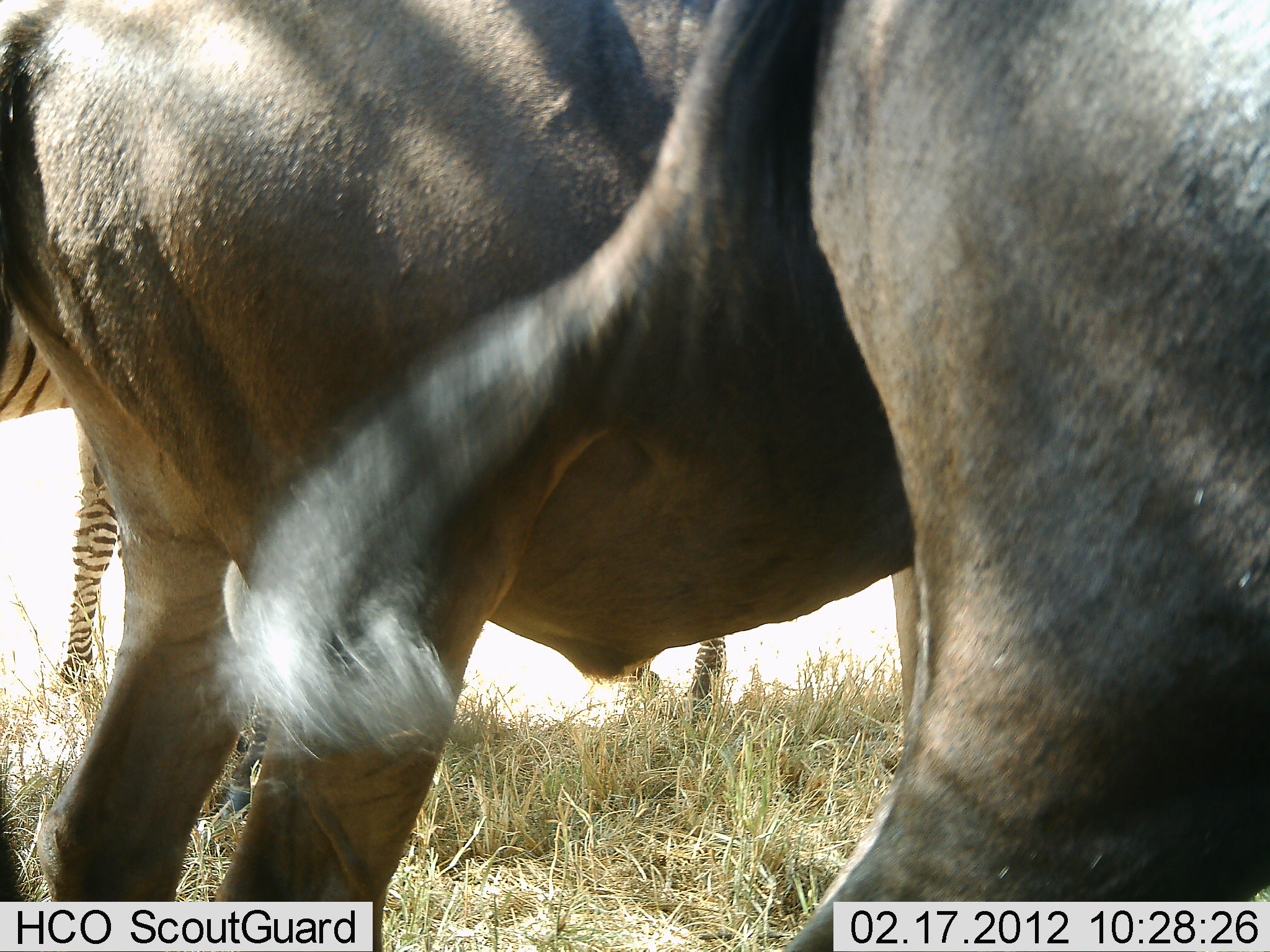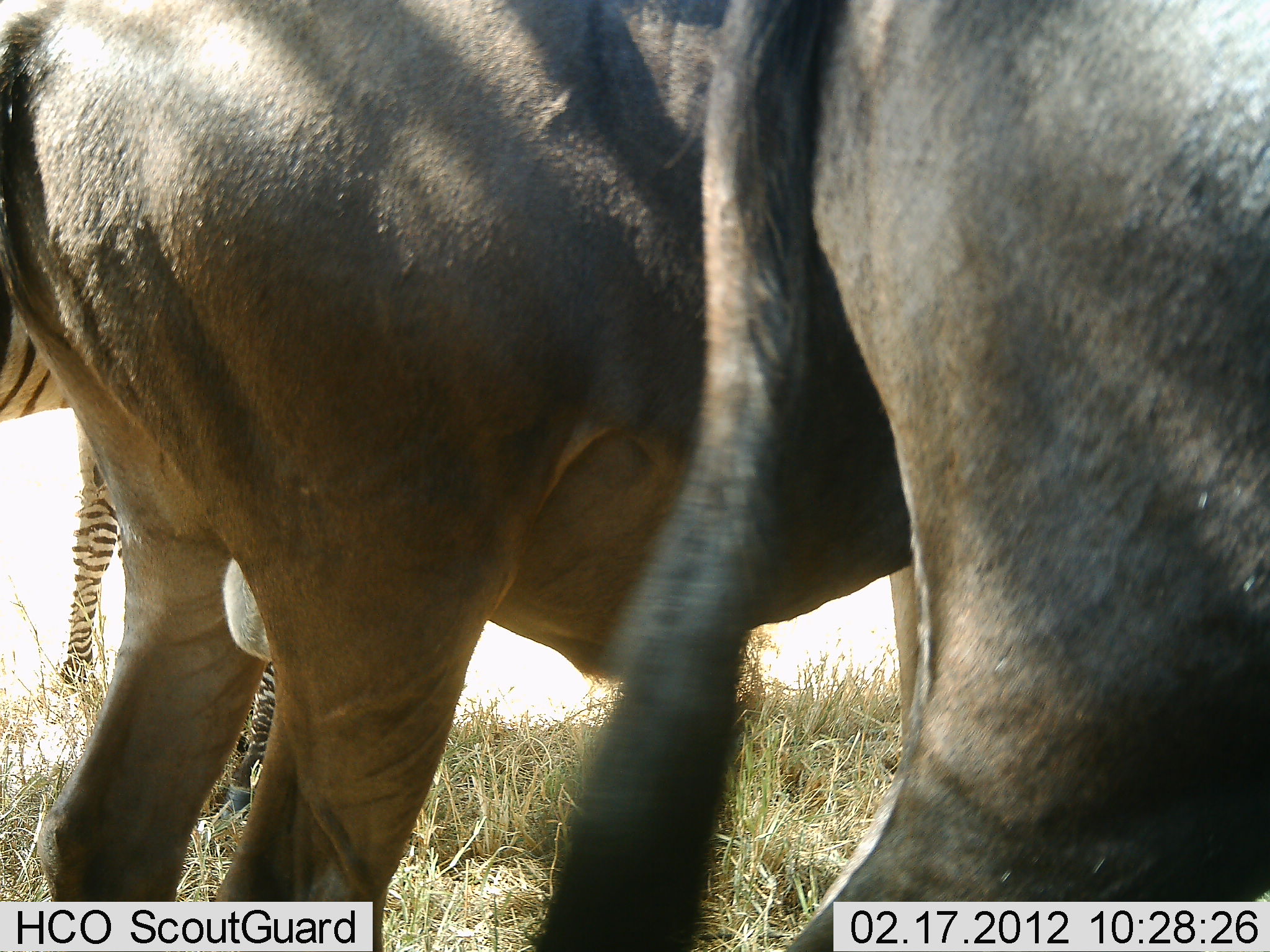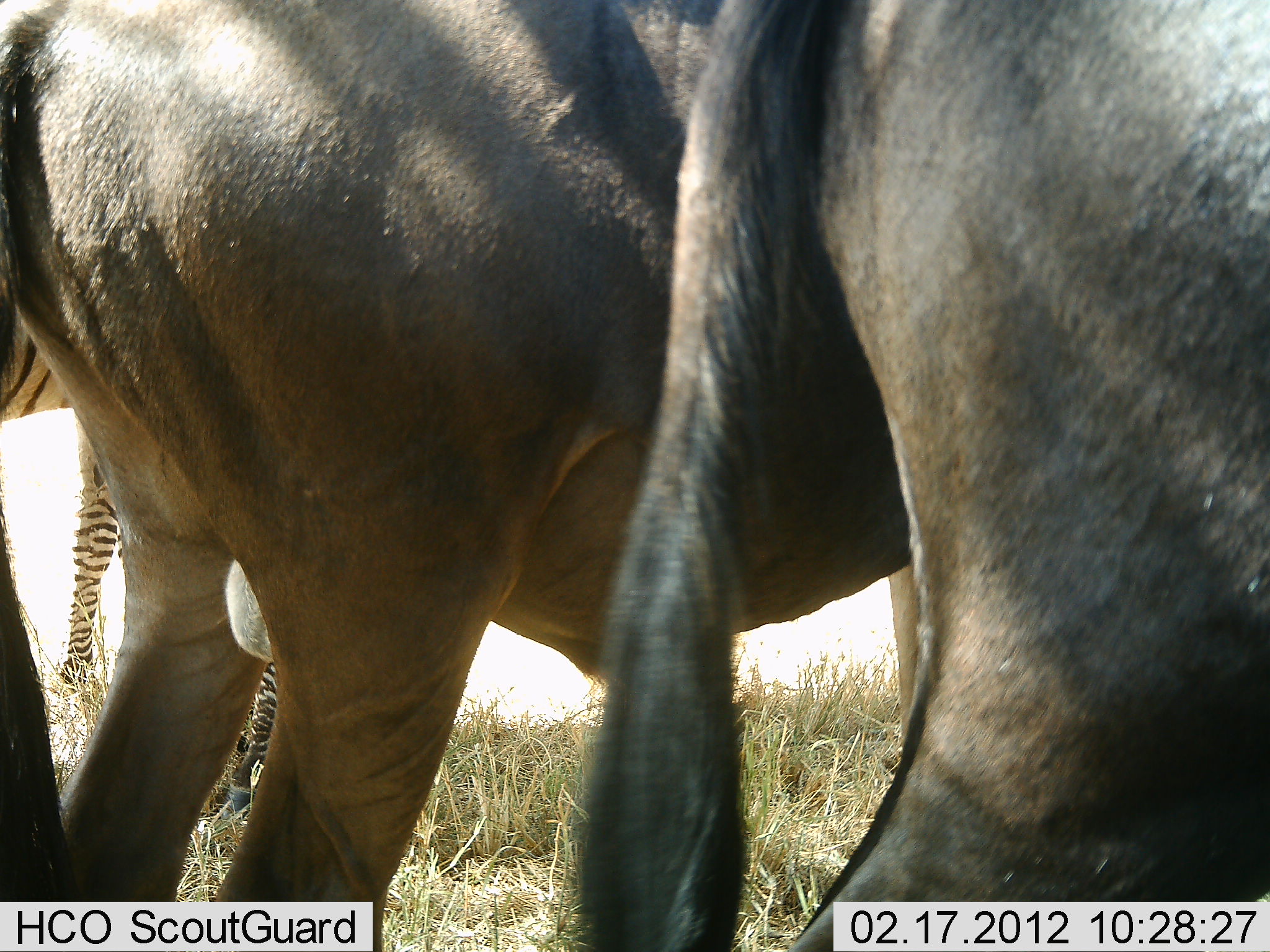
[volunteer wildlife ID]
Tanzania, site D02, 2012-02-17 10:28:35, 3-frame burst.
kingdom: Animalia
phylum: Chordata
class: Mammalia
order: Artiodactyla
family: Bovidae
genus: Connochaetes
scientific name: Connochaetes taurinus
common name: blue wildebeest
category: wildebeest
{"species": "wildebeest (blue wildebeest) (Connochaetes taurinus)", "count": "2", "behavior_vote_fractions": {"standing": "95%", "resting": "0%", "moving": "0%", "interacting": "0%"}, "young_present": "0%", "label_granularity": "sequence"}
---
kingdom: Animalia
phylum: Chordata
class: Mammalia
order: Perissodactyla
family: Equidae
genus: Equus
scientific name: Equus quagga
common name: plains zebra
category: zebra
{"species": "zebra (plains zebra) (Equus quagga)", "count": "1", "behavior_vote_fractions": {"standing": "95%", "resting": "0%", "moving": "0%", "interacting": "0%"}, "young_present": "5%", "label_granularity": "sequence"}